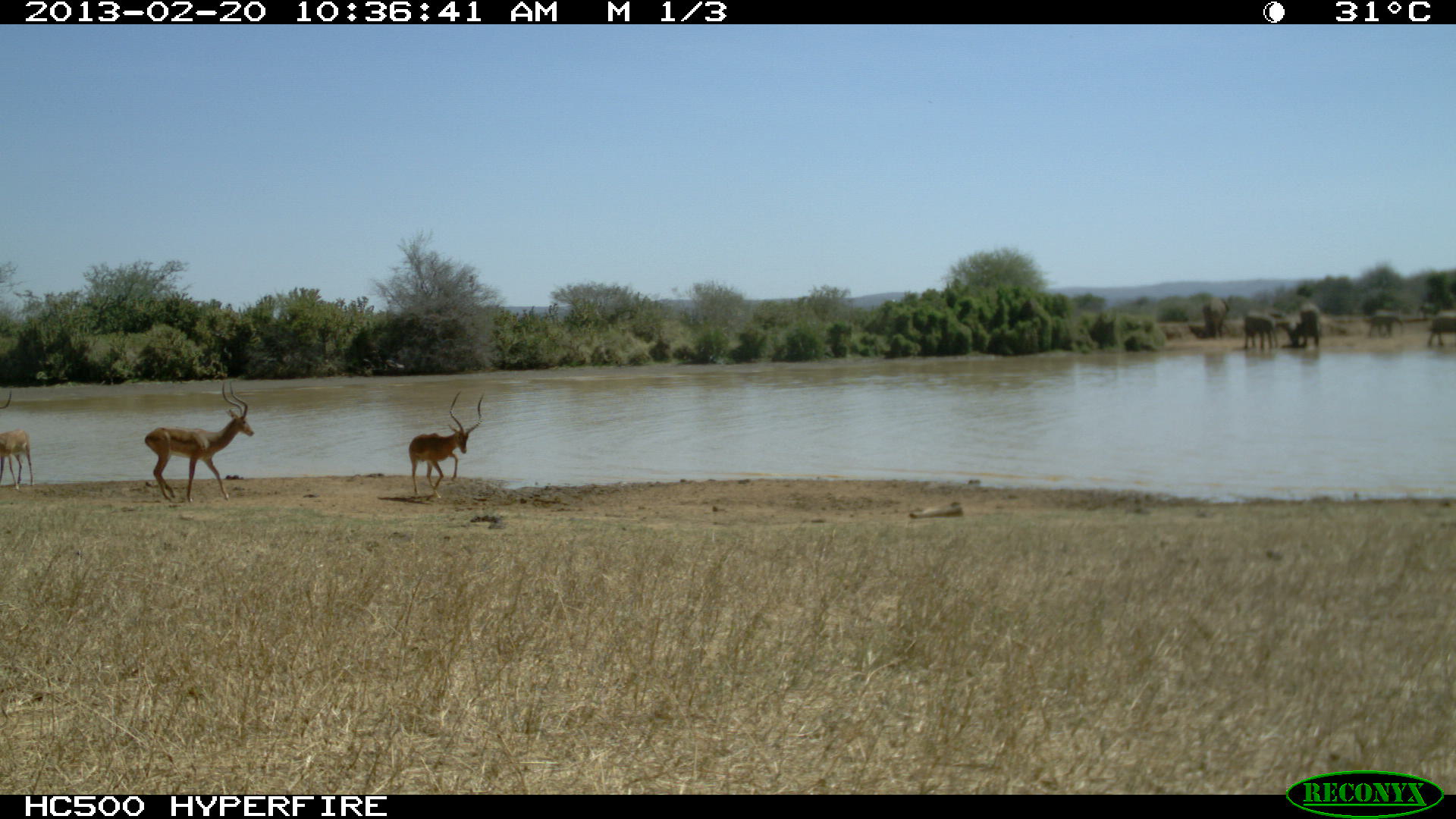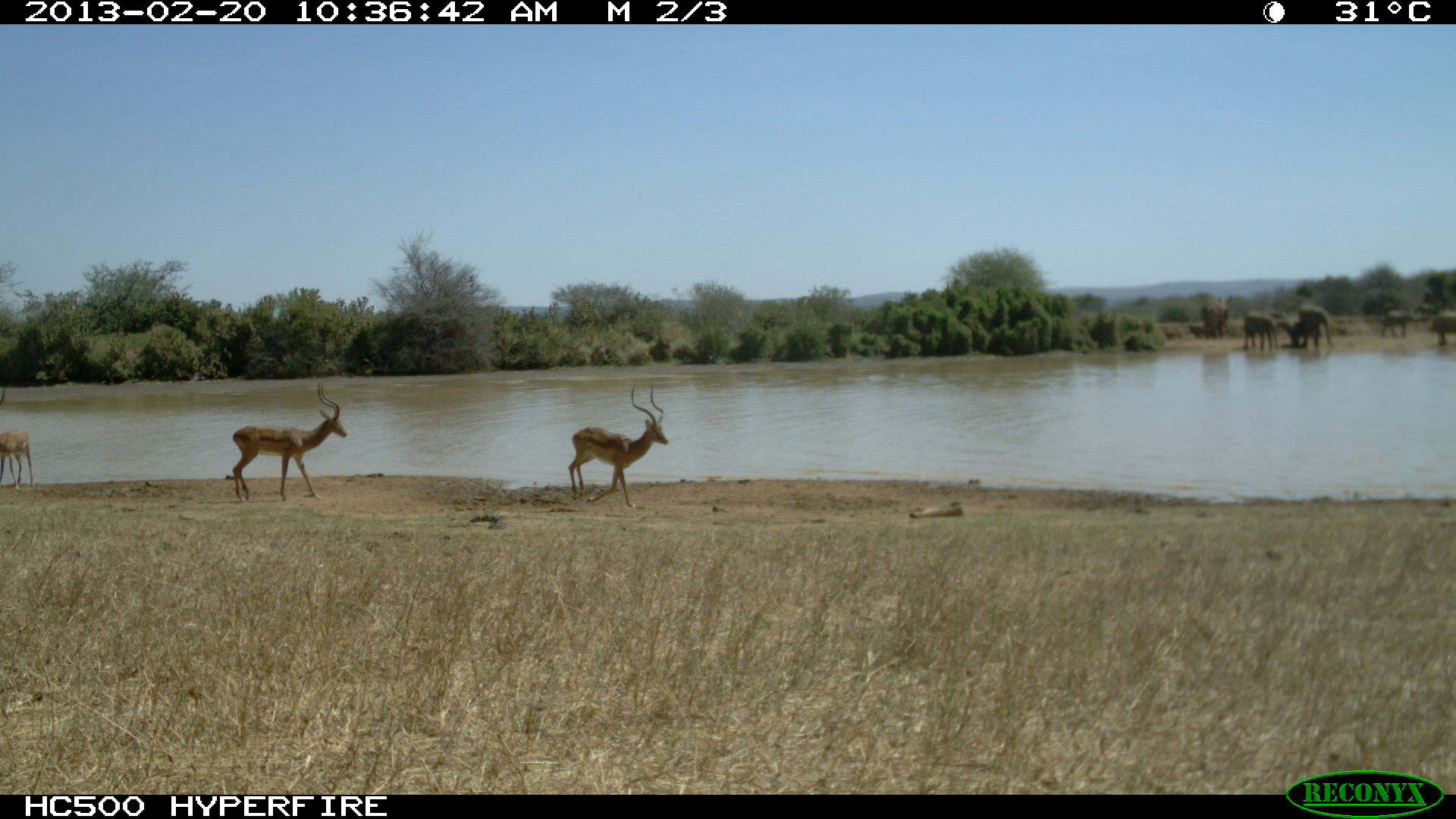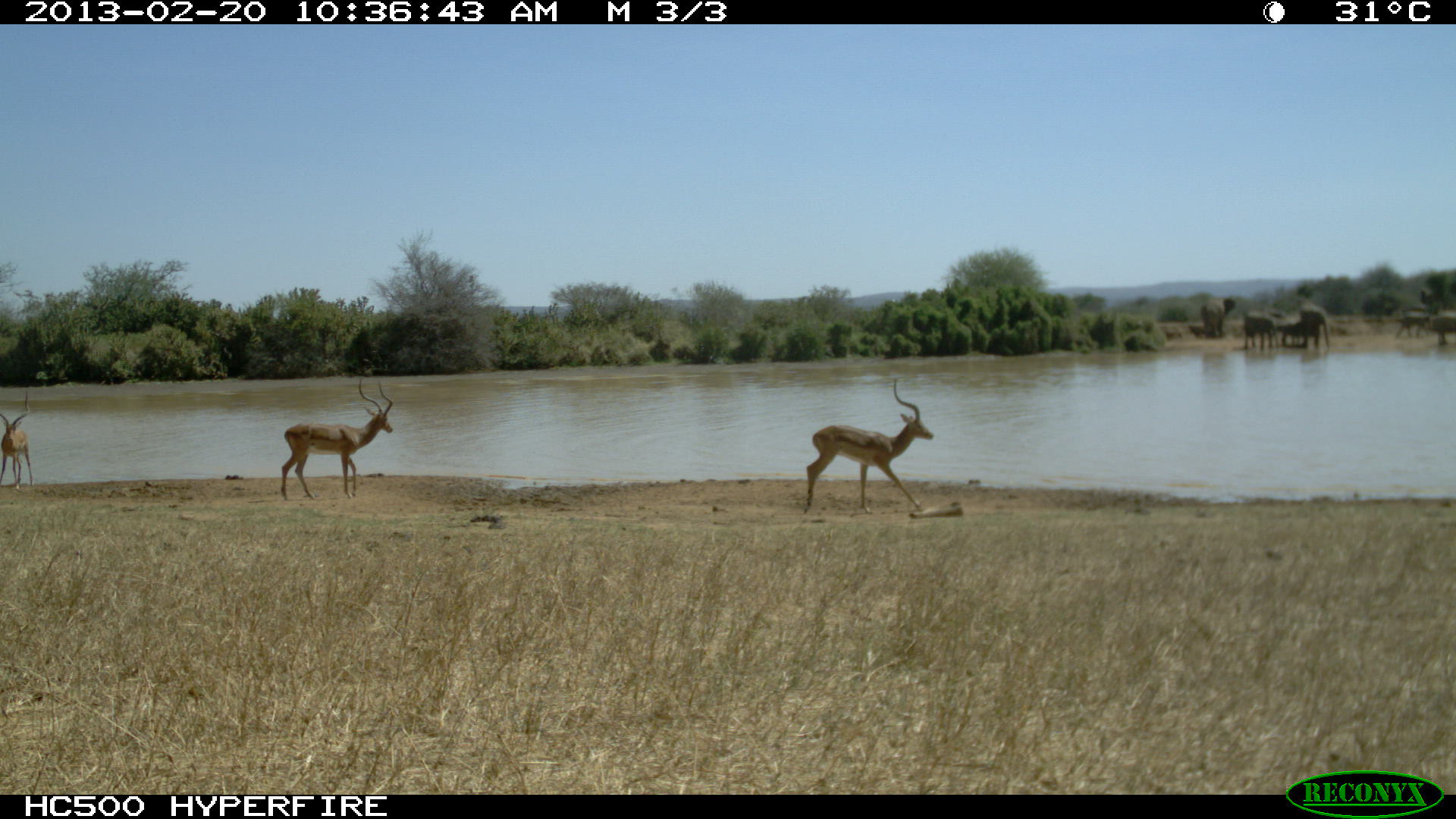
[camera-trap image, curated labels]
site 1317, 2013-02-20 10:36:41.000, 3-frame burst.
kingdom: Animalia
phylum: Chordata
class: Mammalia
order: Artiodactyla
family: Bovidae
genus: Aepyceros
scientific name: Aepyceros melampus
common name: impala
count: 3